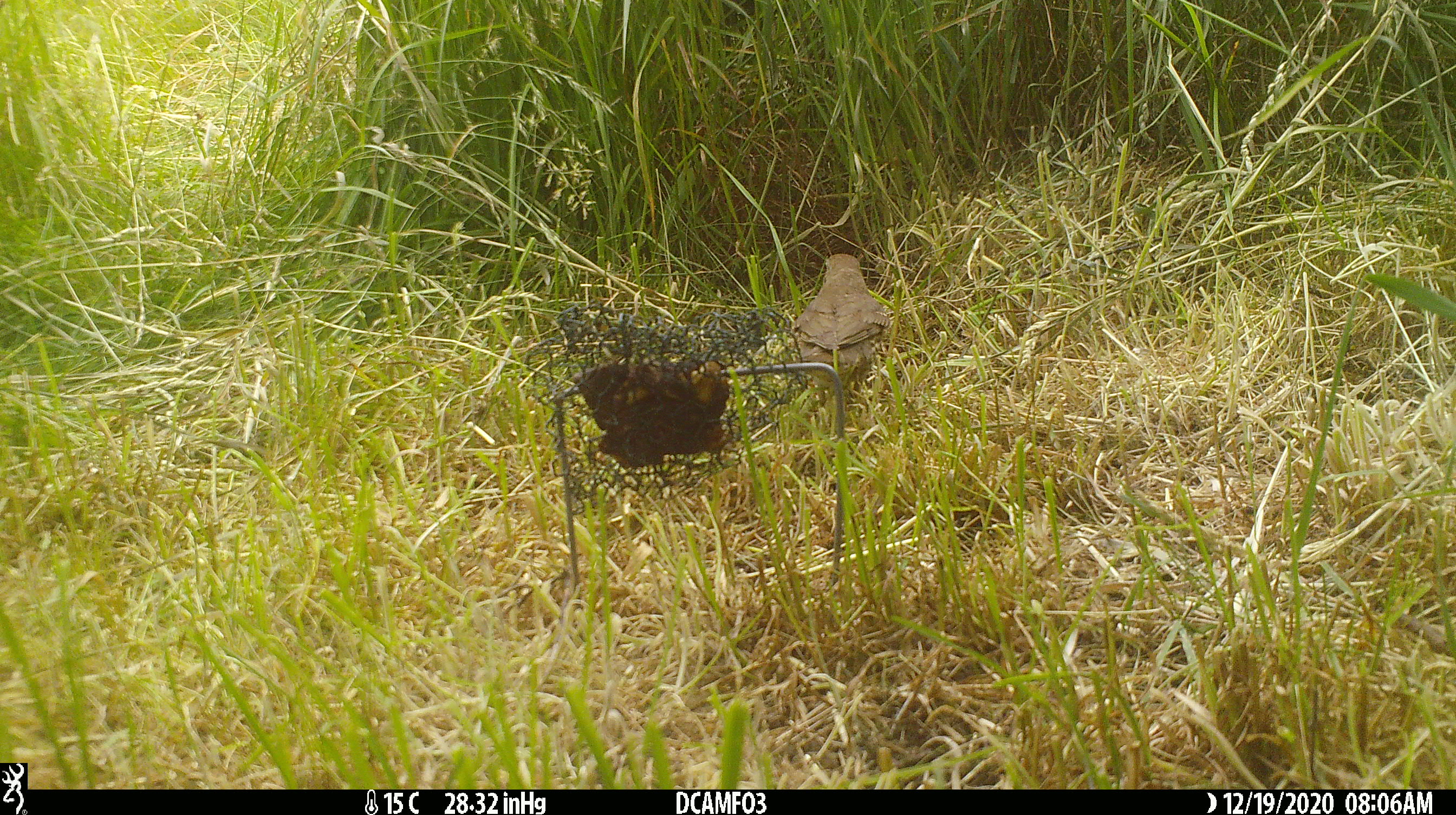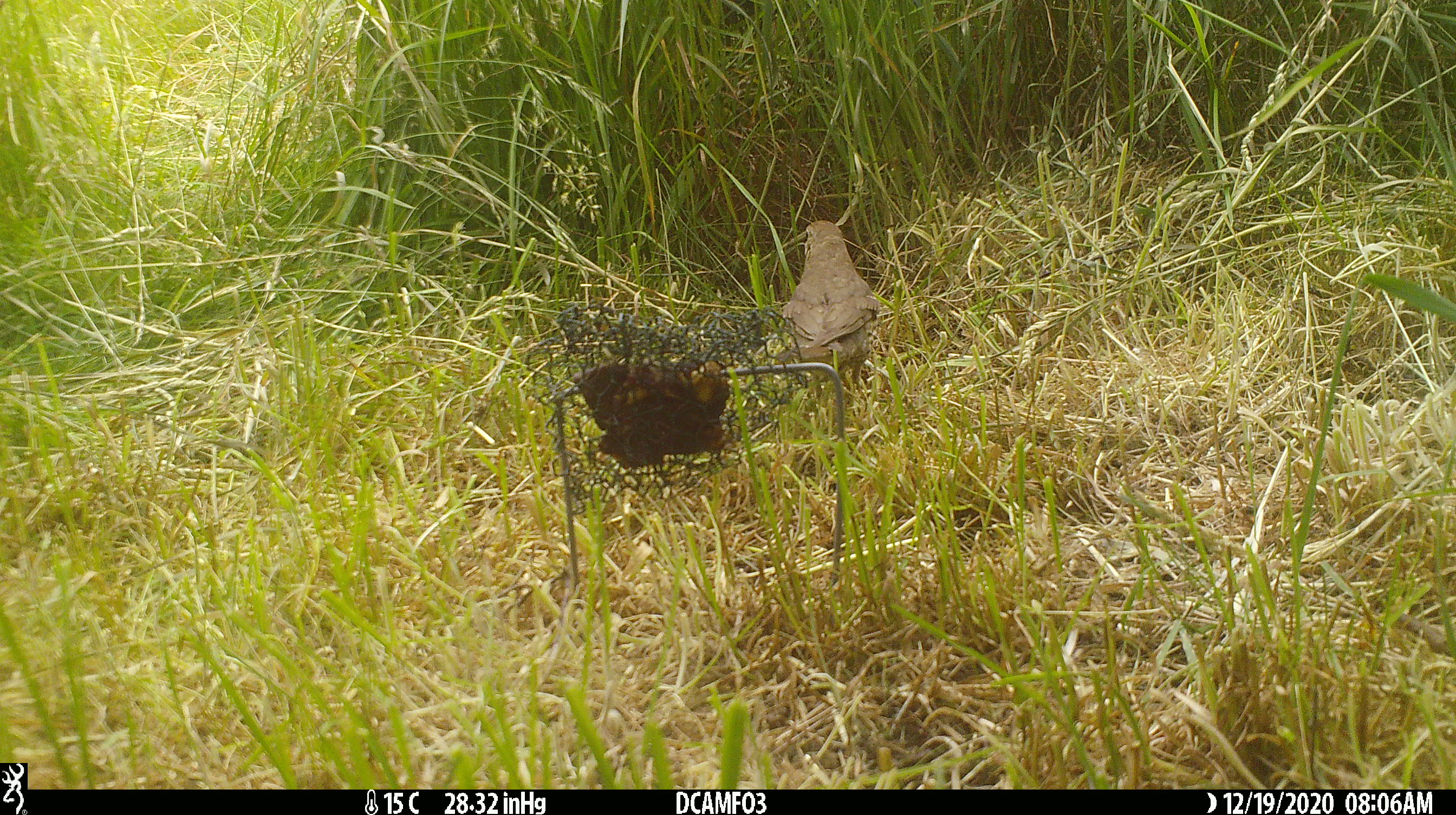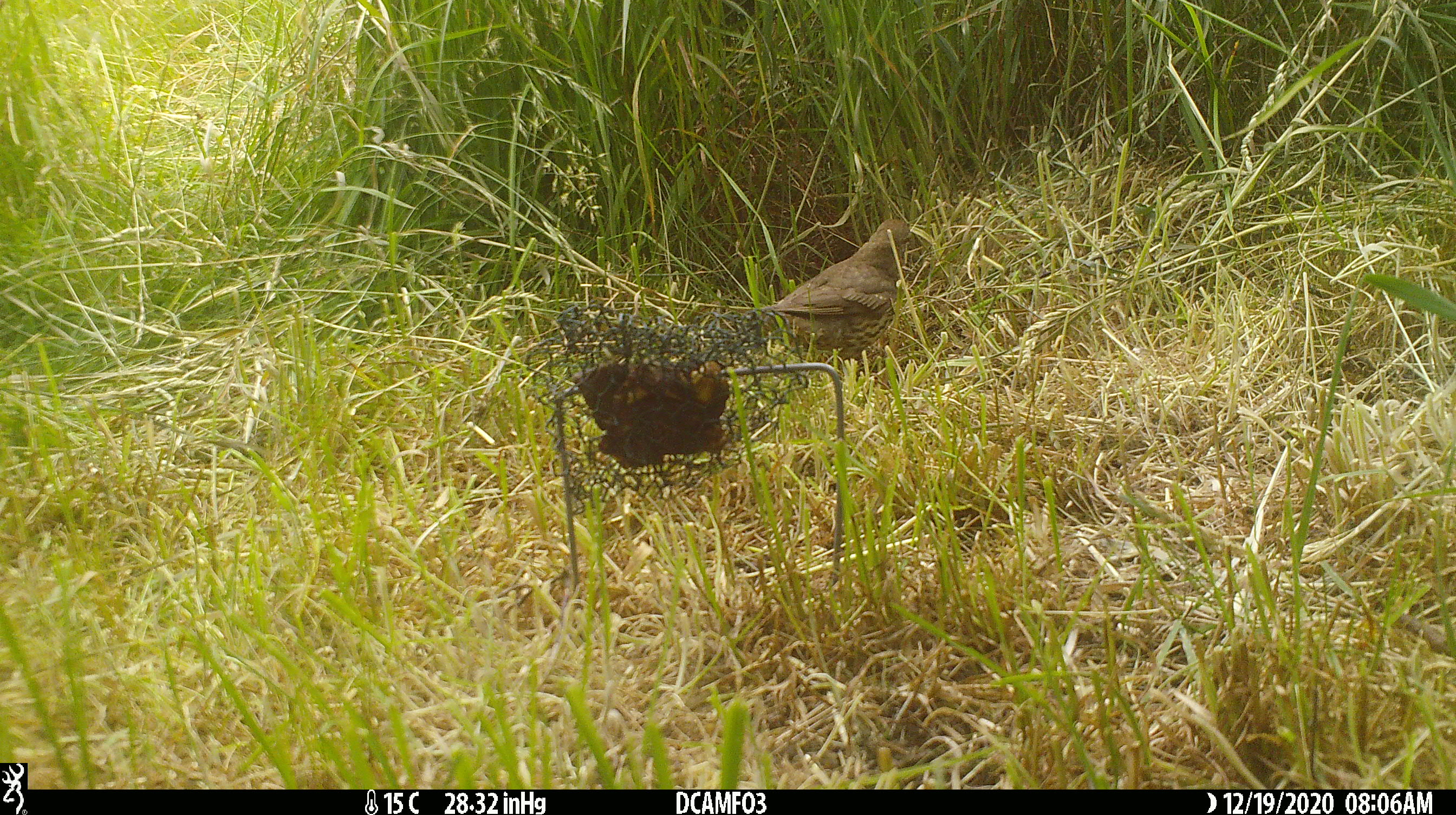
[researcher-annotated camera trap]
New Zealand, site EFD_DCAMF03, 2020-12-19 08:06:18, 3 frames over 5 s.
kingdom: Animalia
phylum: Chordata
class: Aves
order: Passeriformes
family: Turdidae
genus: Turdus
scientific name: Turdus philomelos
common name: song thrush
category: thrush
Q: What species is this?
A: Thrush (song thrush) (Turdus philomelos).